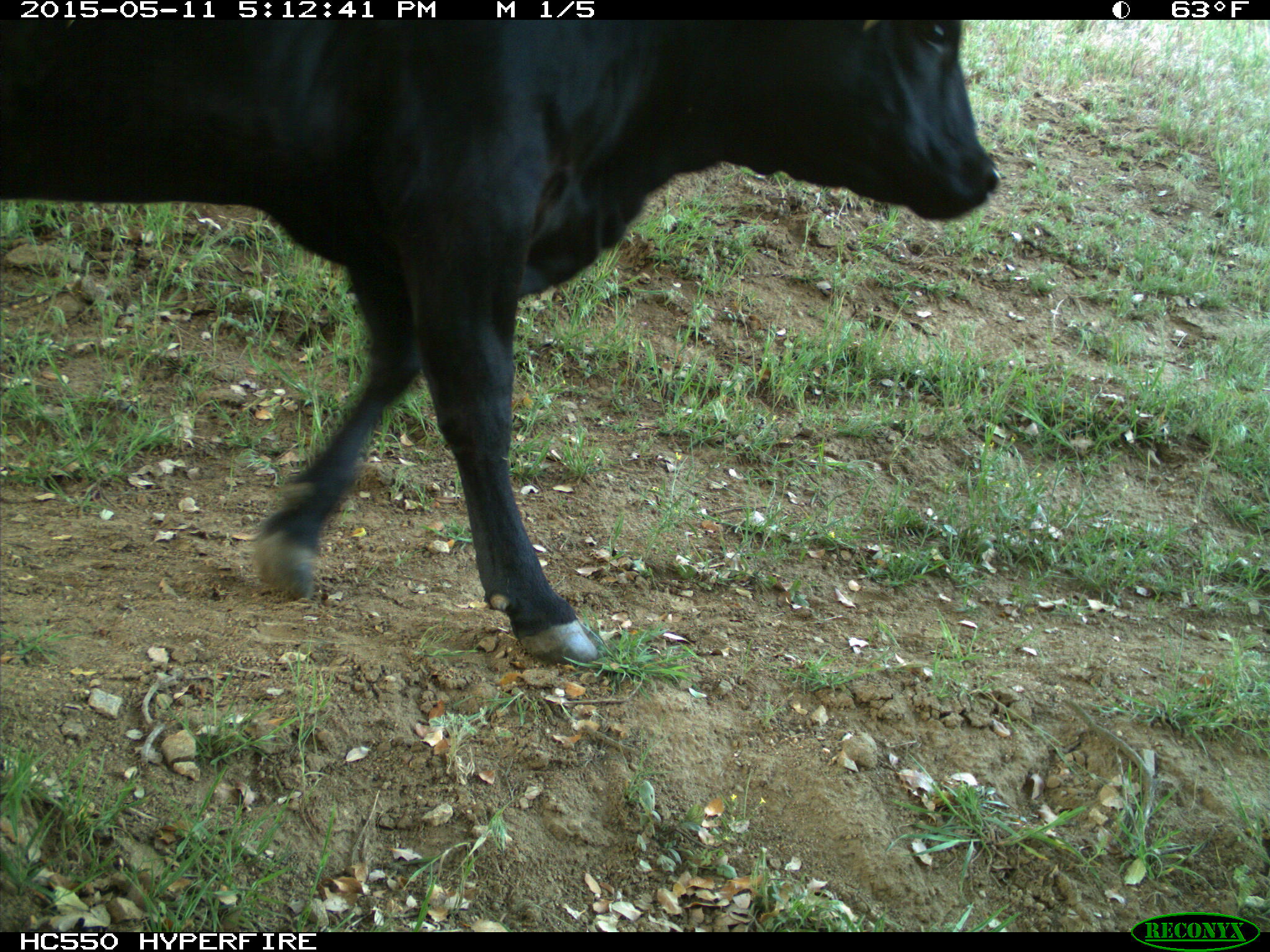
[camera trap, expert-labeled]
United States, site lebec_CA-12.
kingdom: Animalia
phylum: Chordata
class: Mammalia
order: Artiodactyla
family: Bovidae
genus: Bos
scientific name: Bos taurus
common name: domestic cow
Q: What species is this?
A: Bos taurus (domestic cow).